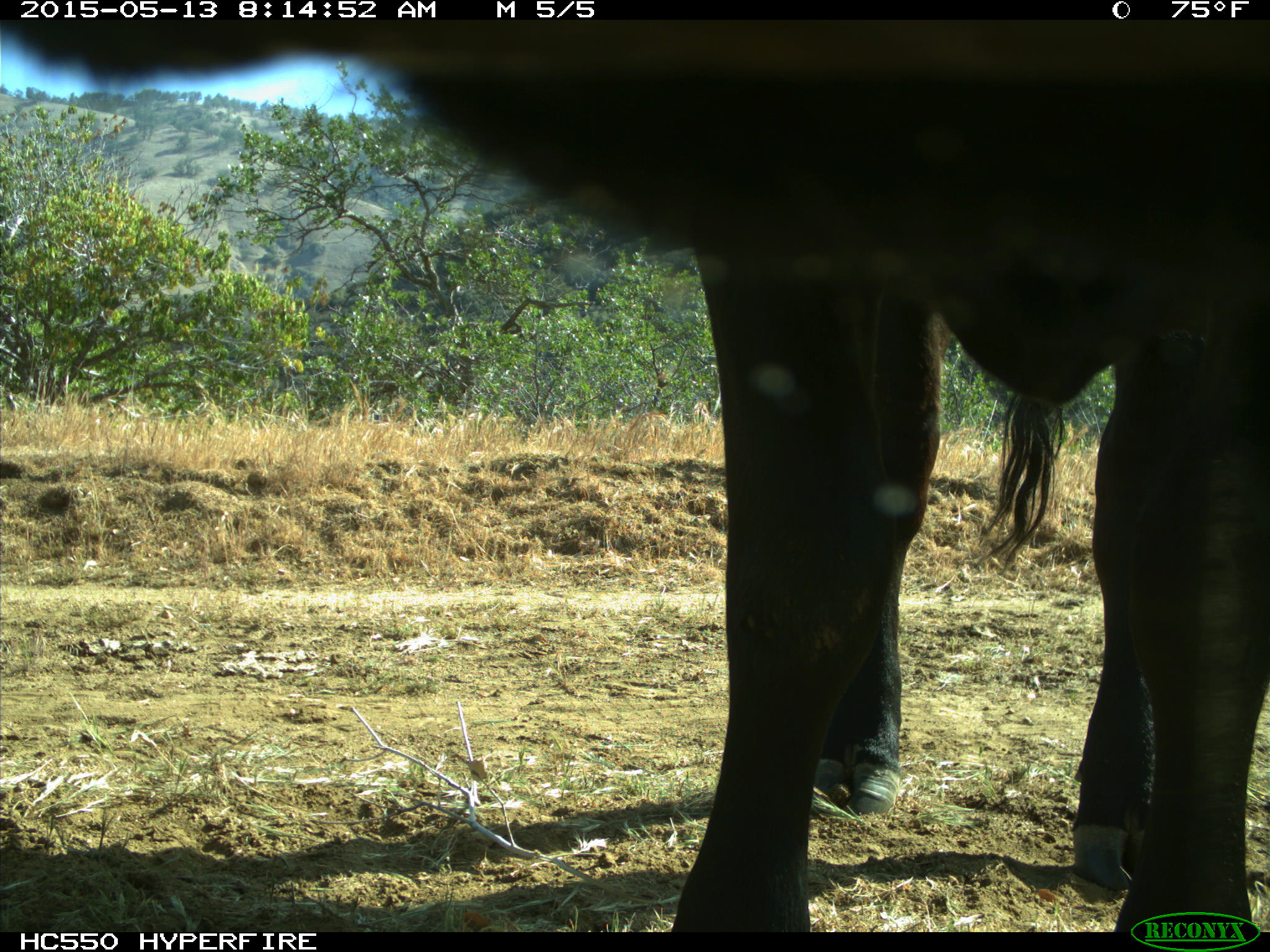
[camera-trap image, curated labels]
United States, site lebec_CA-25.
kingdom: Animalia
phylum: Chordata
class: Mammalia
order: Artiodactyla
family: Bovidae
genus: Bos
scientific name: Bos taurus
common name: domestic cow